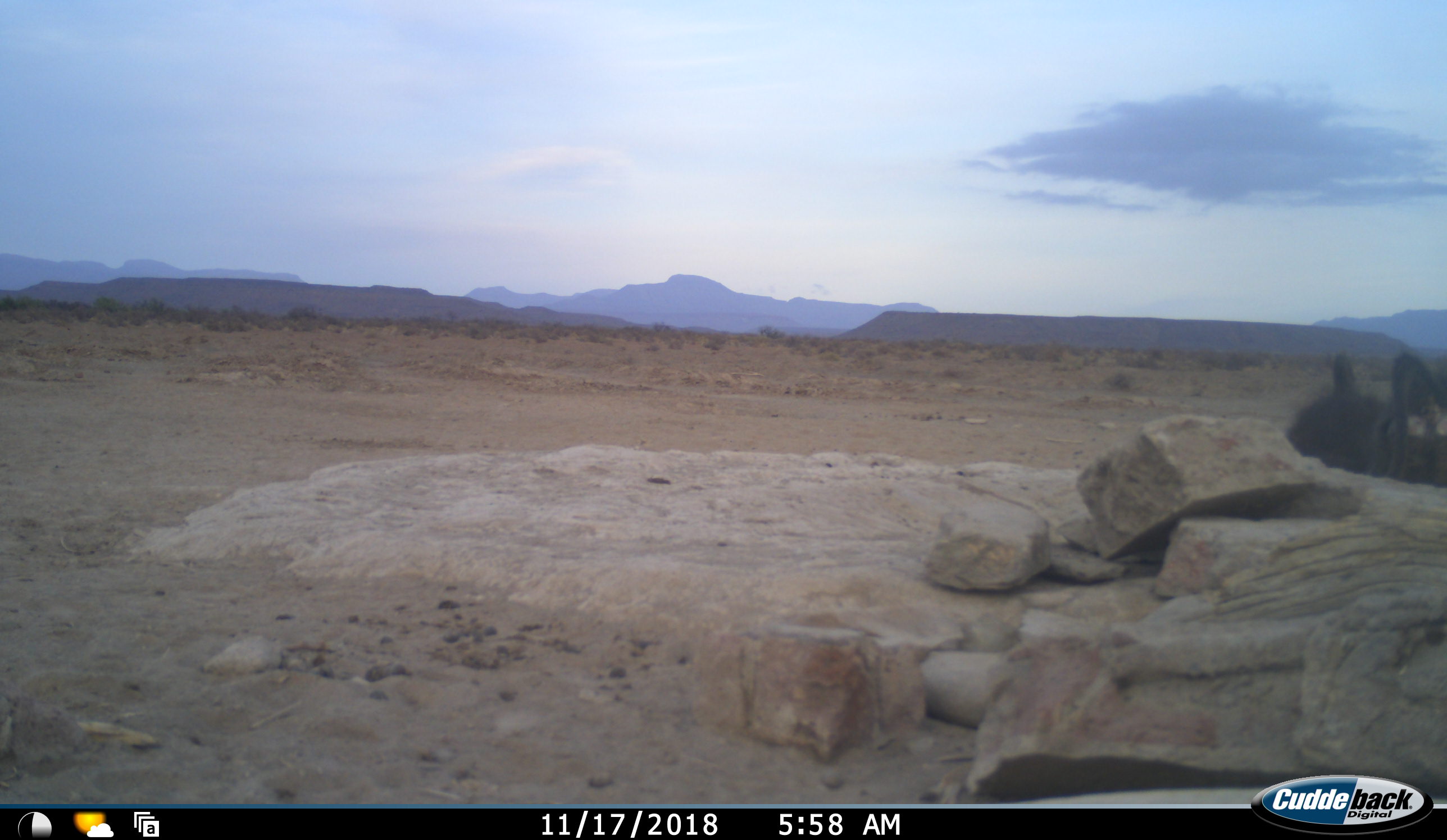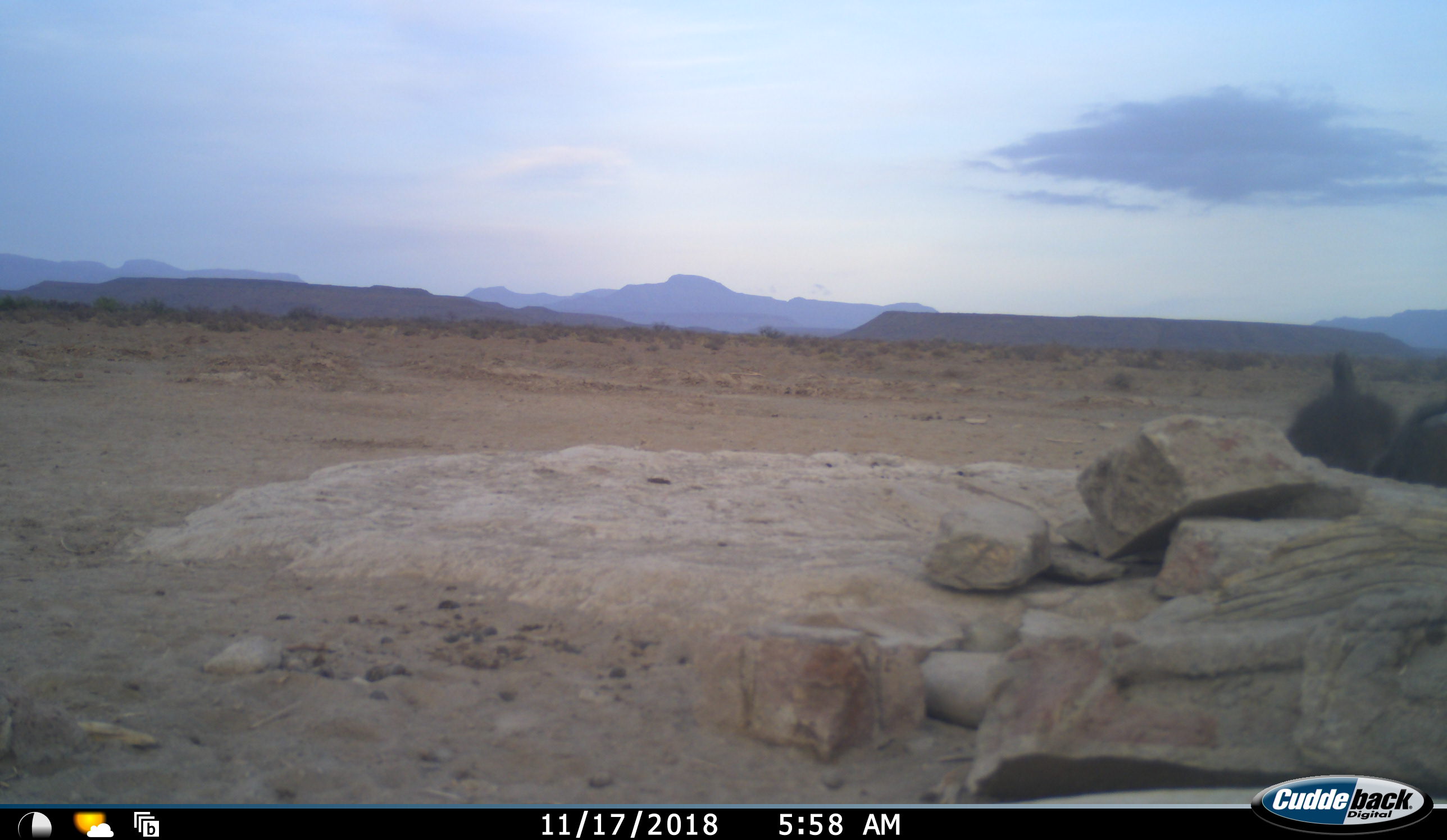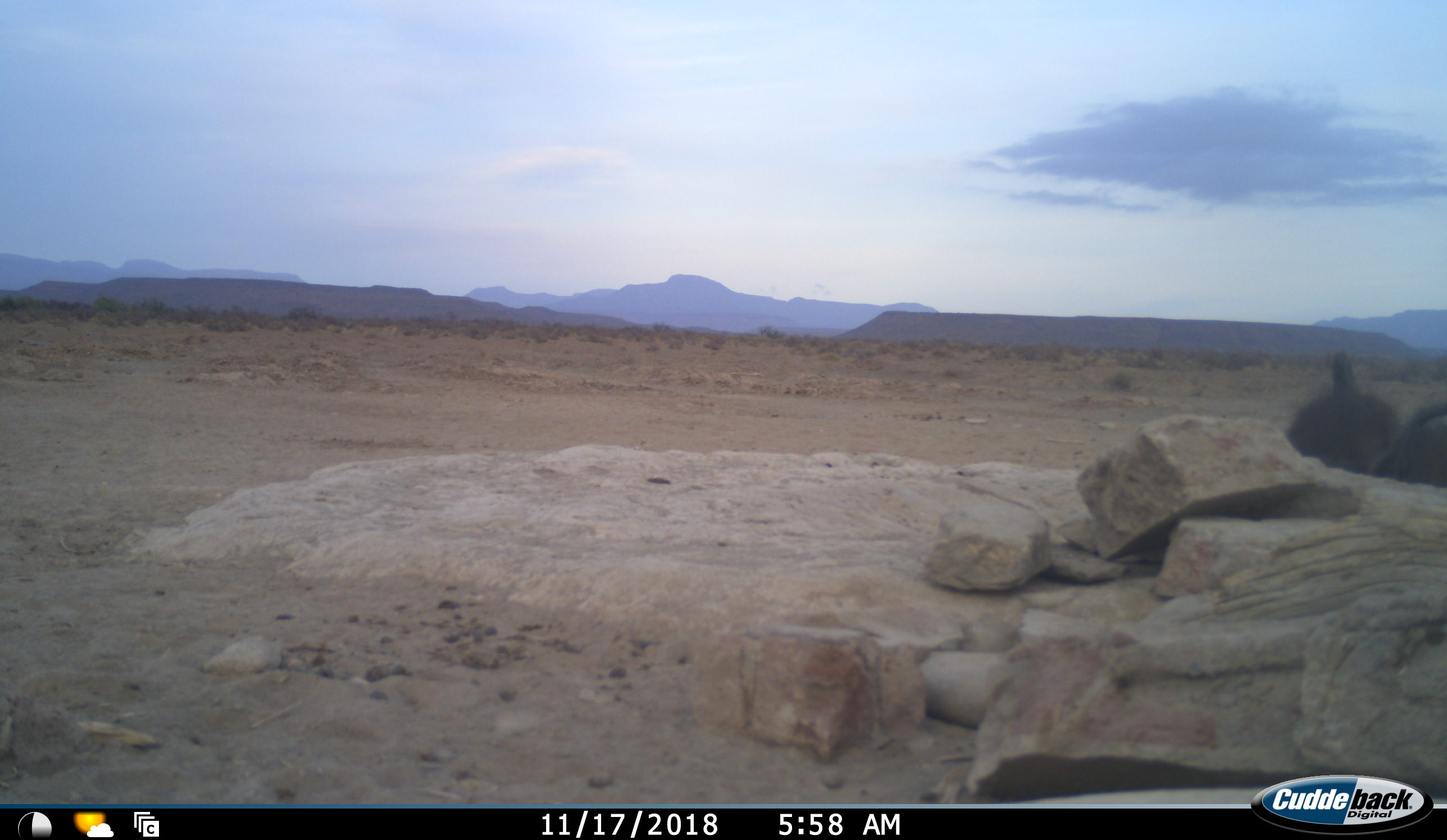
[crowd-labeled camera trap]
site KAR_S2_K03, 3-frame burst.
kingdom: Animalia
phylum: Chordata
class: Mammalia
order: Primates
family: Cercopithecidae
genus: Papio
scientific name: Papio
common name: baboon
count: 2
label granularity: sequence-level